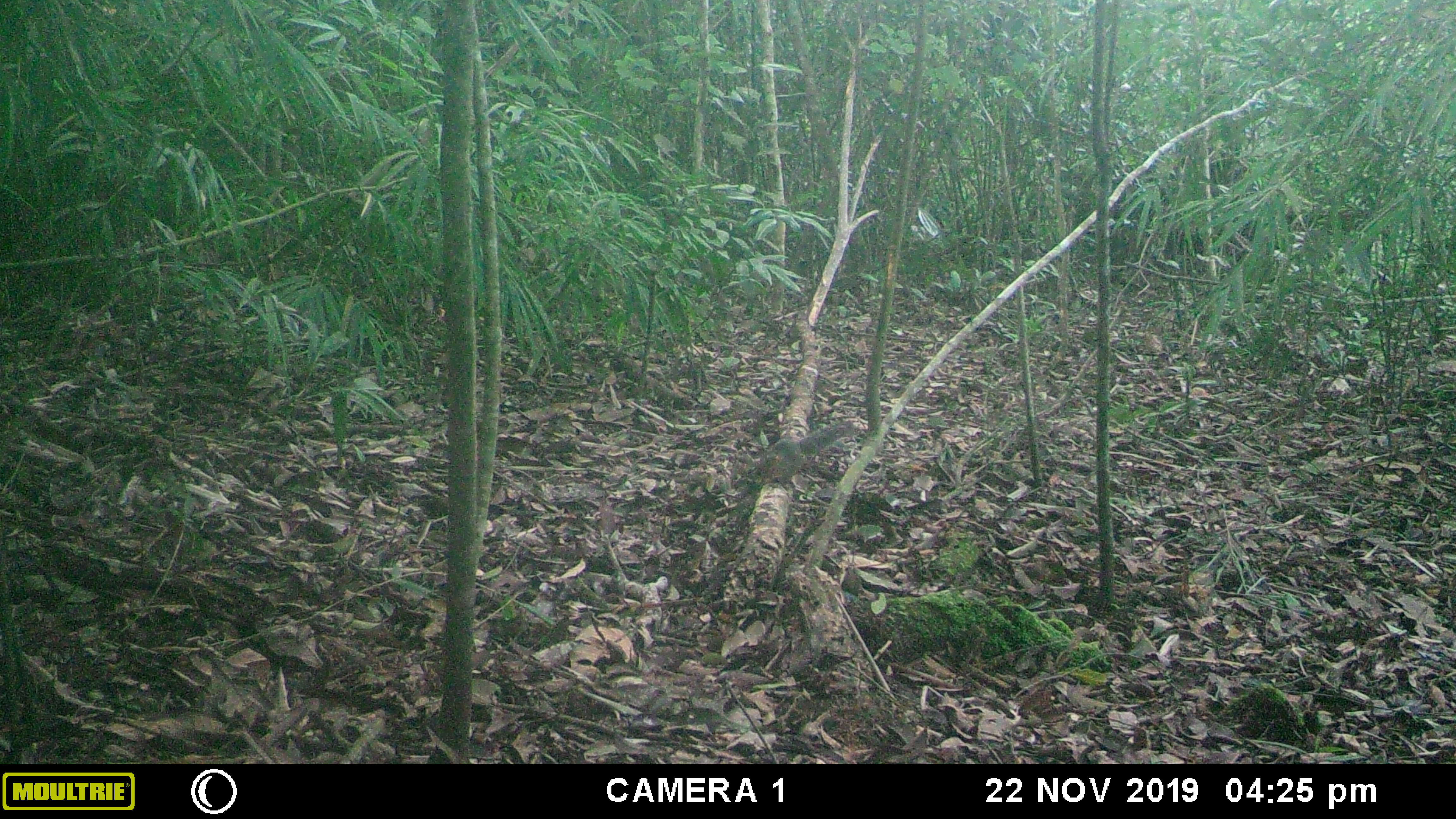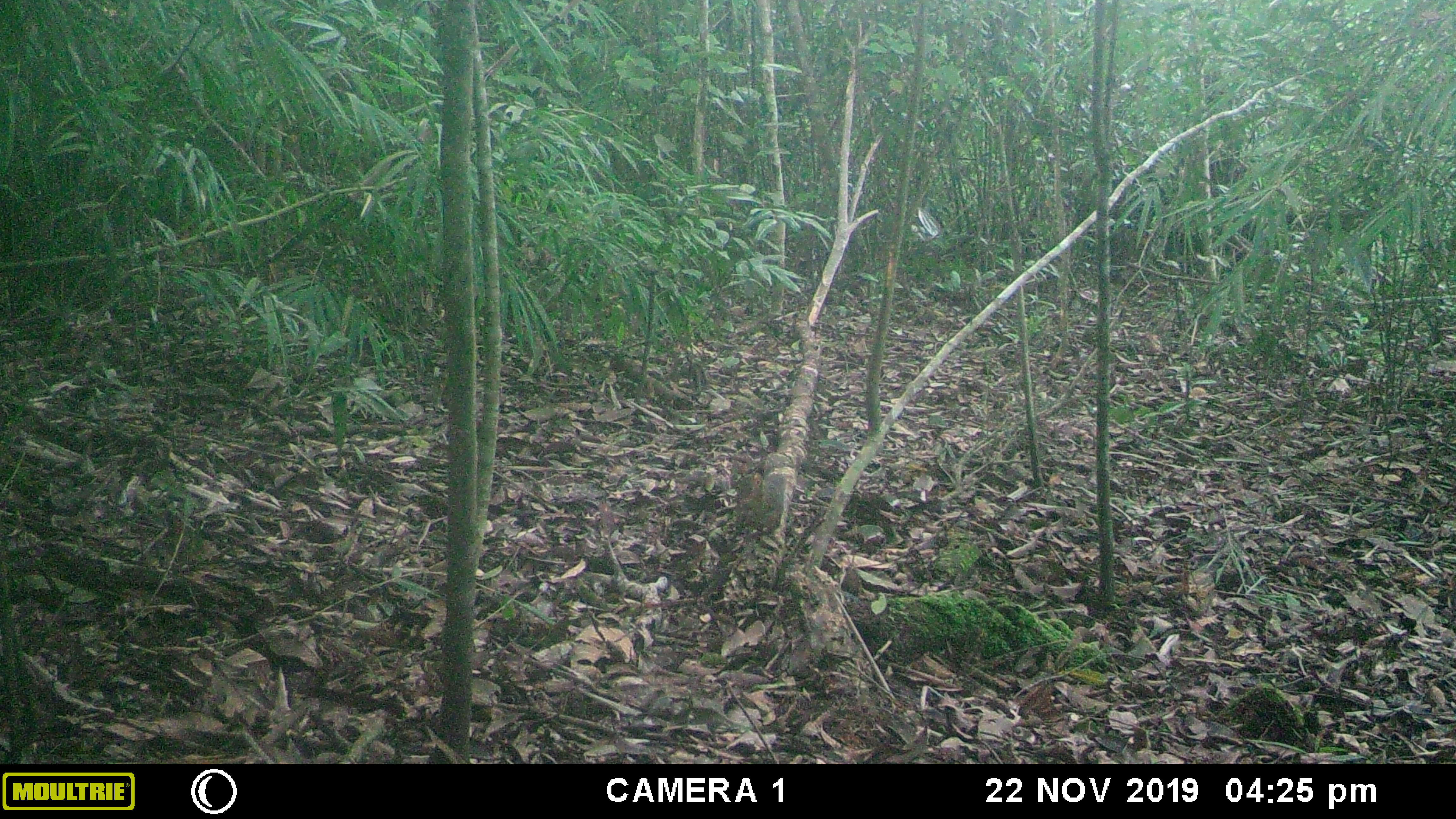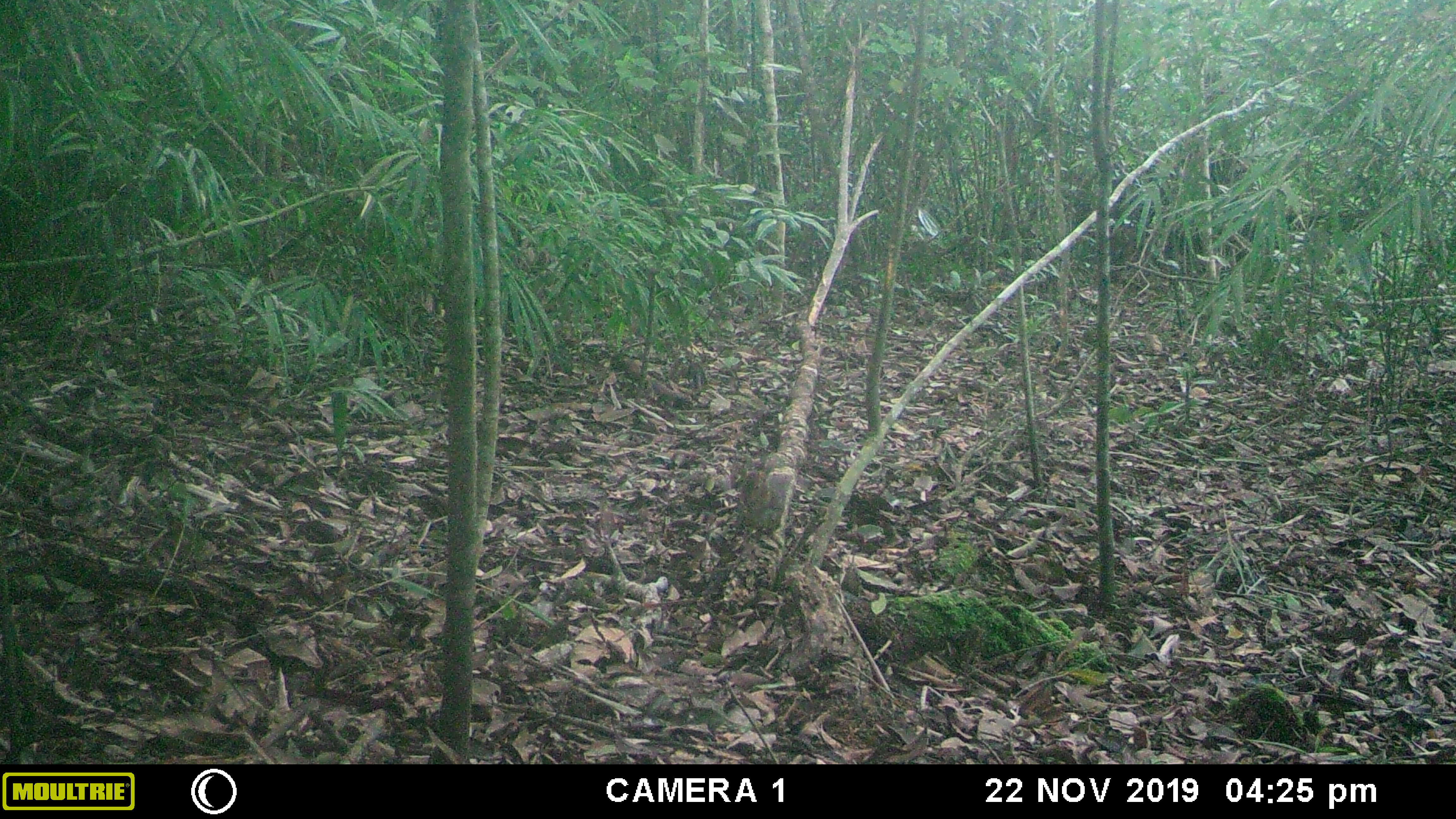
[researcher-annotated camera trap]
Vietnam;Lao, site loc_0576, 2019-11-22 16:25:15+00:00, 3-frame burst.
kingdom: Animalia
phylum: Chordata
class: Mammalia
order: Rodentia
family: Sciuridae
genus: Dremomys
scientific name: Dremomys rufigenis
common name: red-cheeked squirrel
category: red cheeked squirrel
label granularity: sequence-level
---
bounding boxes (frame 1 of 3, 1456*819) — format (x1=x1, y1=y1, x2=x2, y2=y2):
red cheeked squirrel: (x1=761, y1=420, x2=856, y2=485)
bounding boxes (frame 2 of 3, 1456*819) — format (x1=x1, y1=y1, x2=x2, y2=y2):
red cheeked squirrel: (x1=732, y1=472, x2=786, y2=539)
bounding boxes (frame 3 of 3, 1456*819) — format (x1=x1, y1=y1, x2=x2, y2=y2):
red cheeked squirrel: (x1=738, y1=471, x2=794, y2=534)